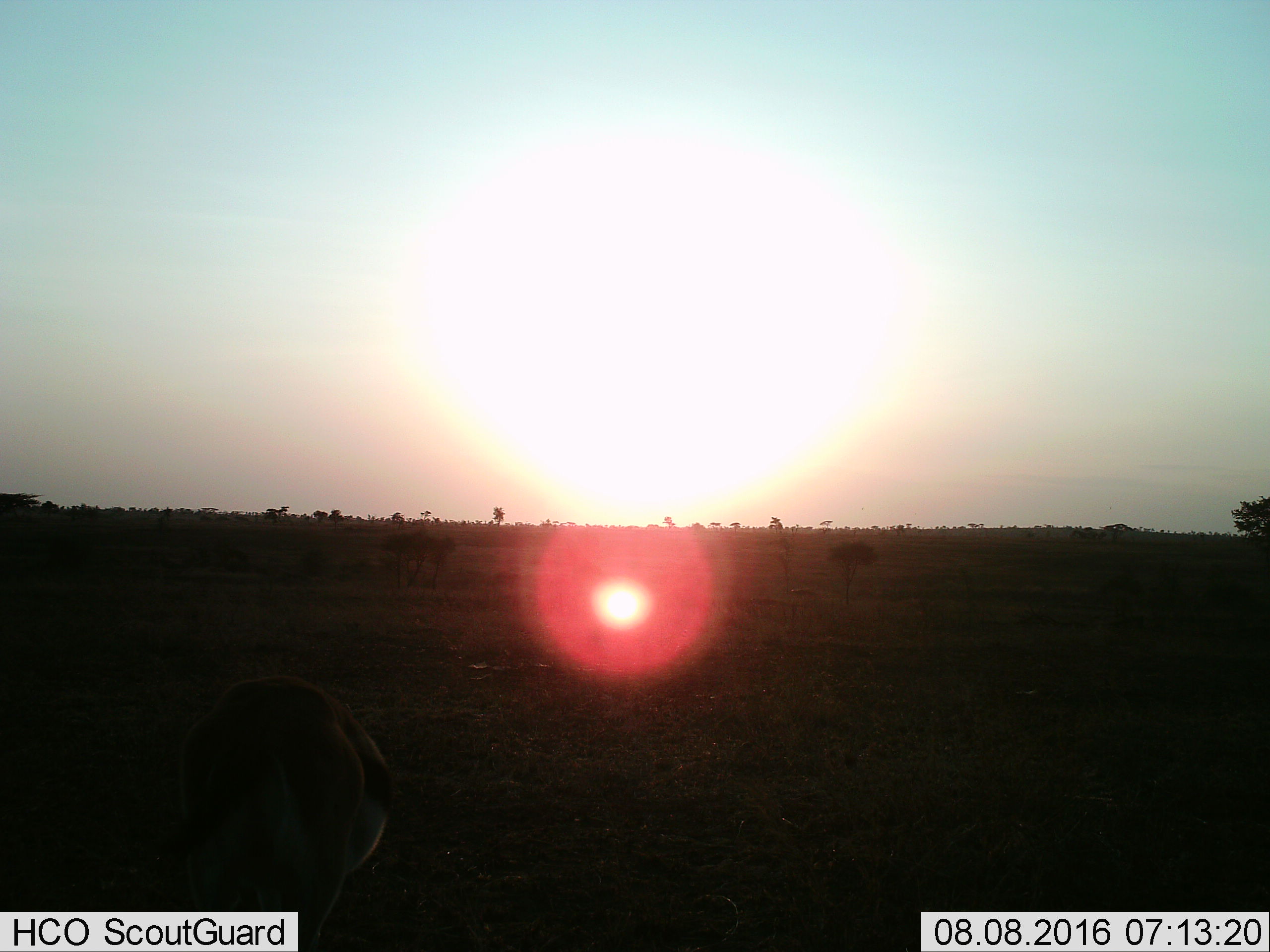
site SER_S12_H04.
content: unidentified animal